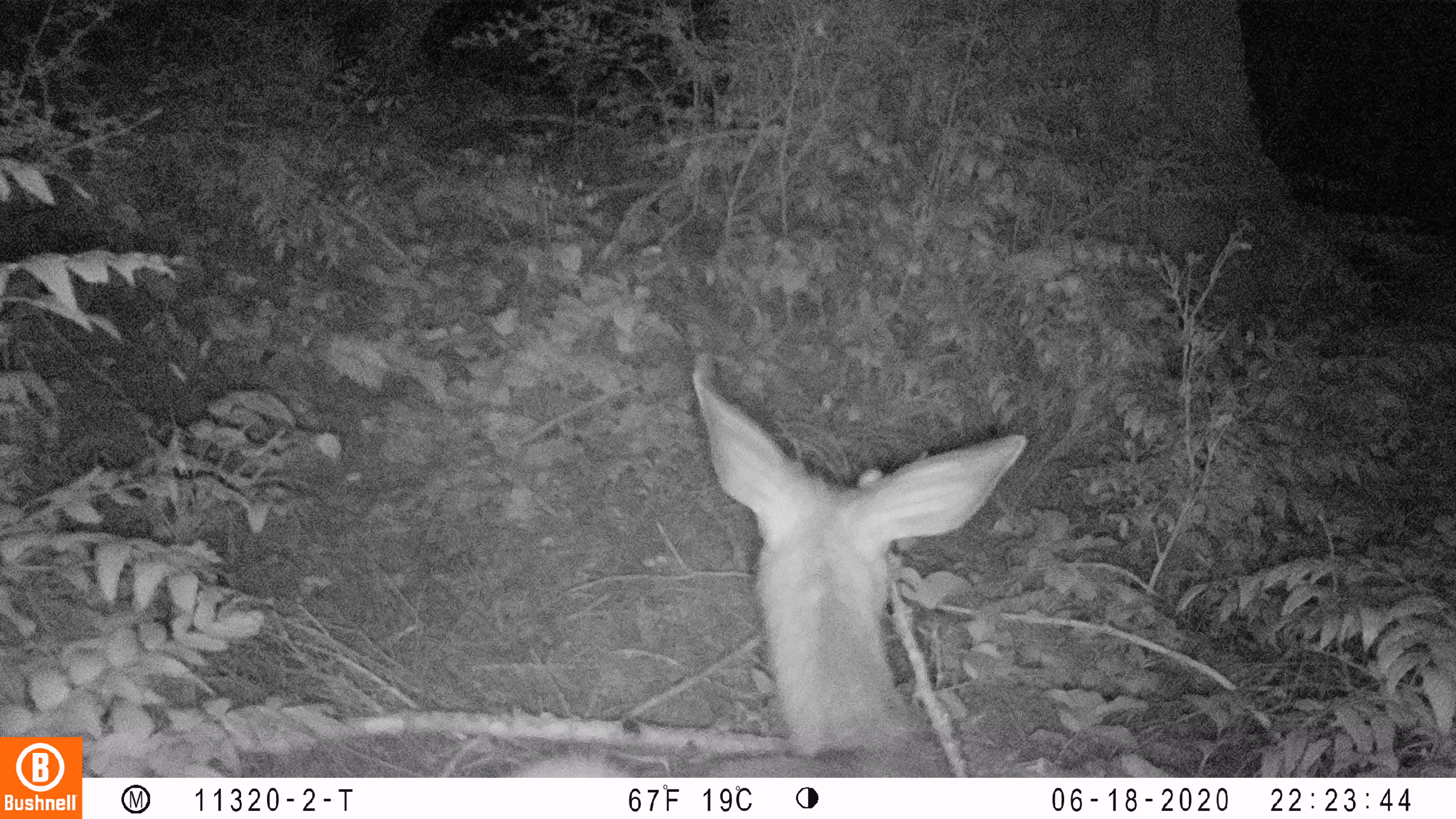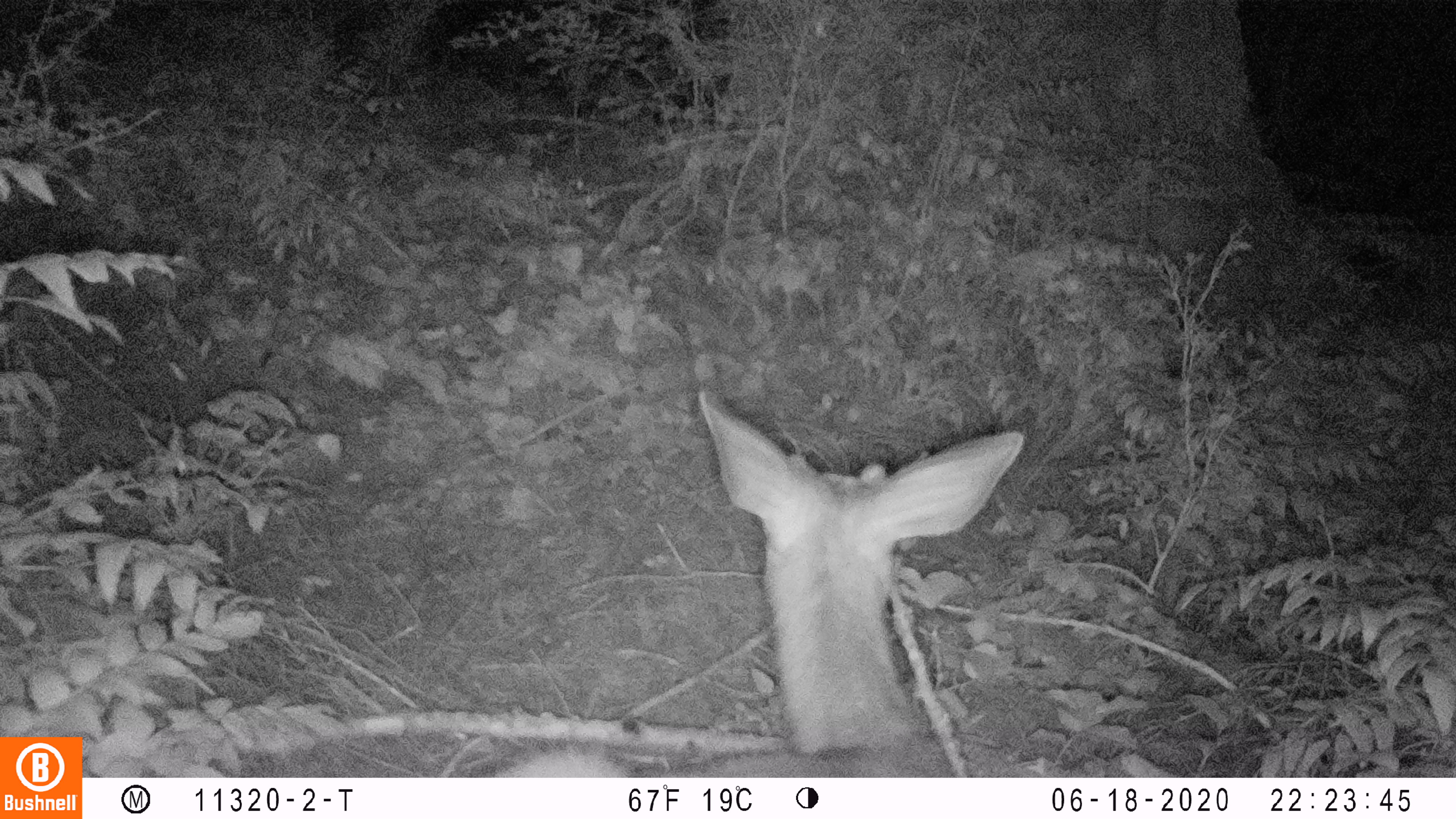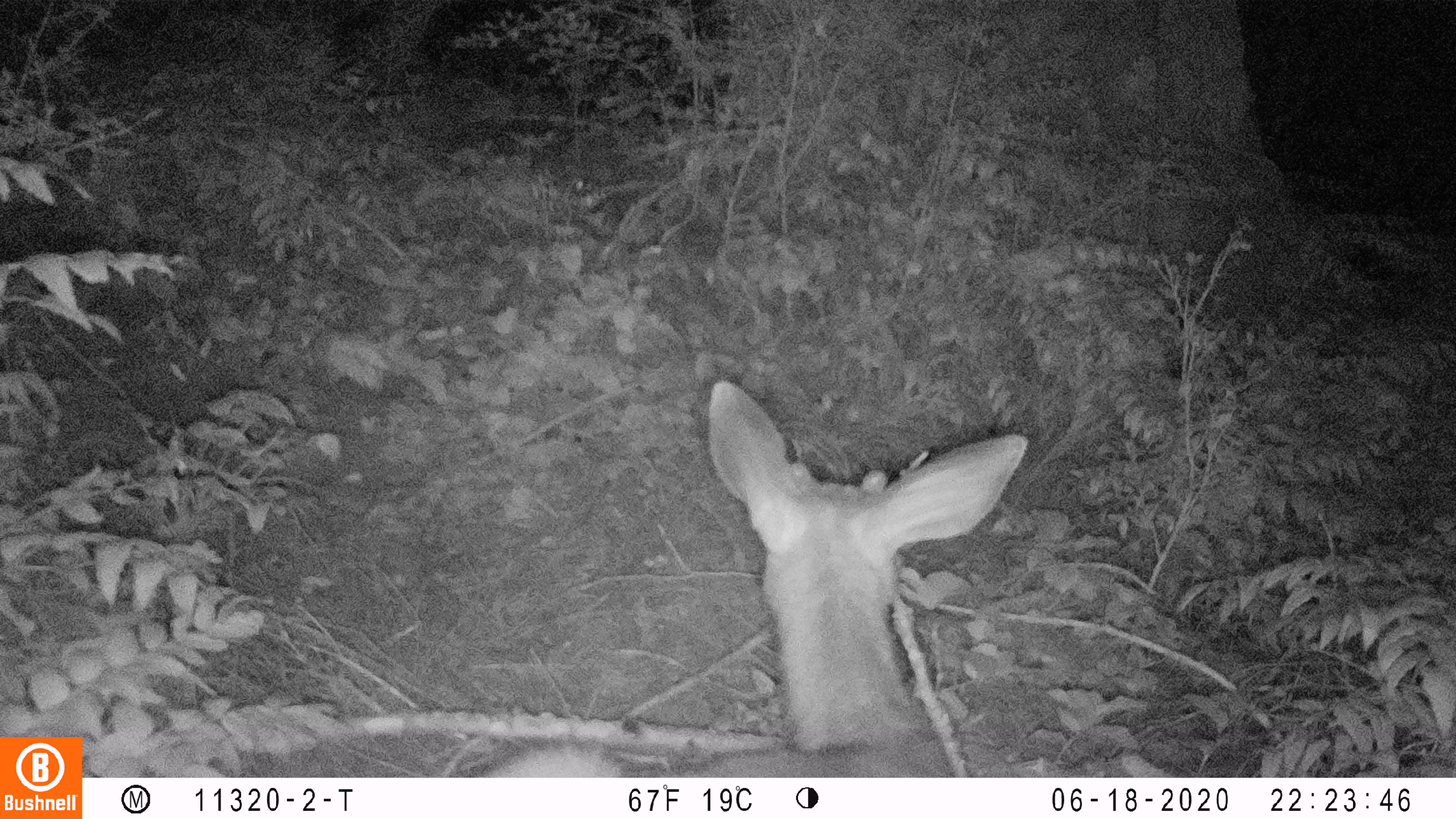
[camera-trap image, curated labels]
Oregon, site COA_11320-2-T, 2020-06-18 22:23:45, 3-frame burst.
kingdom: Animalia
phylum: Chordata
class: Mammalia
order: Artiodactyla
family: Cervidae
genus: Odocoileus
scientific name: Odocoileus hemionus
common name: black-tailed deer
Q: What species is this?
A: Black-tailed deer (Odocoileus hemionus).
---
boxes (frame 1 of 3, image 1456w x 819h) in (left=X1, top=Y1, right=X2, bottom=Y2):
black-tailed deer: (left=510, top=372, right=1030, bottom=772)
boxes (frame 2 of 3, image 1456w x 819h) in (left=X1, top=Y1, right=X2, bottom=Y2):
black-tailed deer: (left=503, top=387, right=1032, bottom=772)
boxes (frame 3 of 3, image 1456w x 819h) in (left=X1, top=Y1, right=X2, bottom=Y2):
black-tailed deer: (left=488, top=372, right=1041, bottom=772)